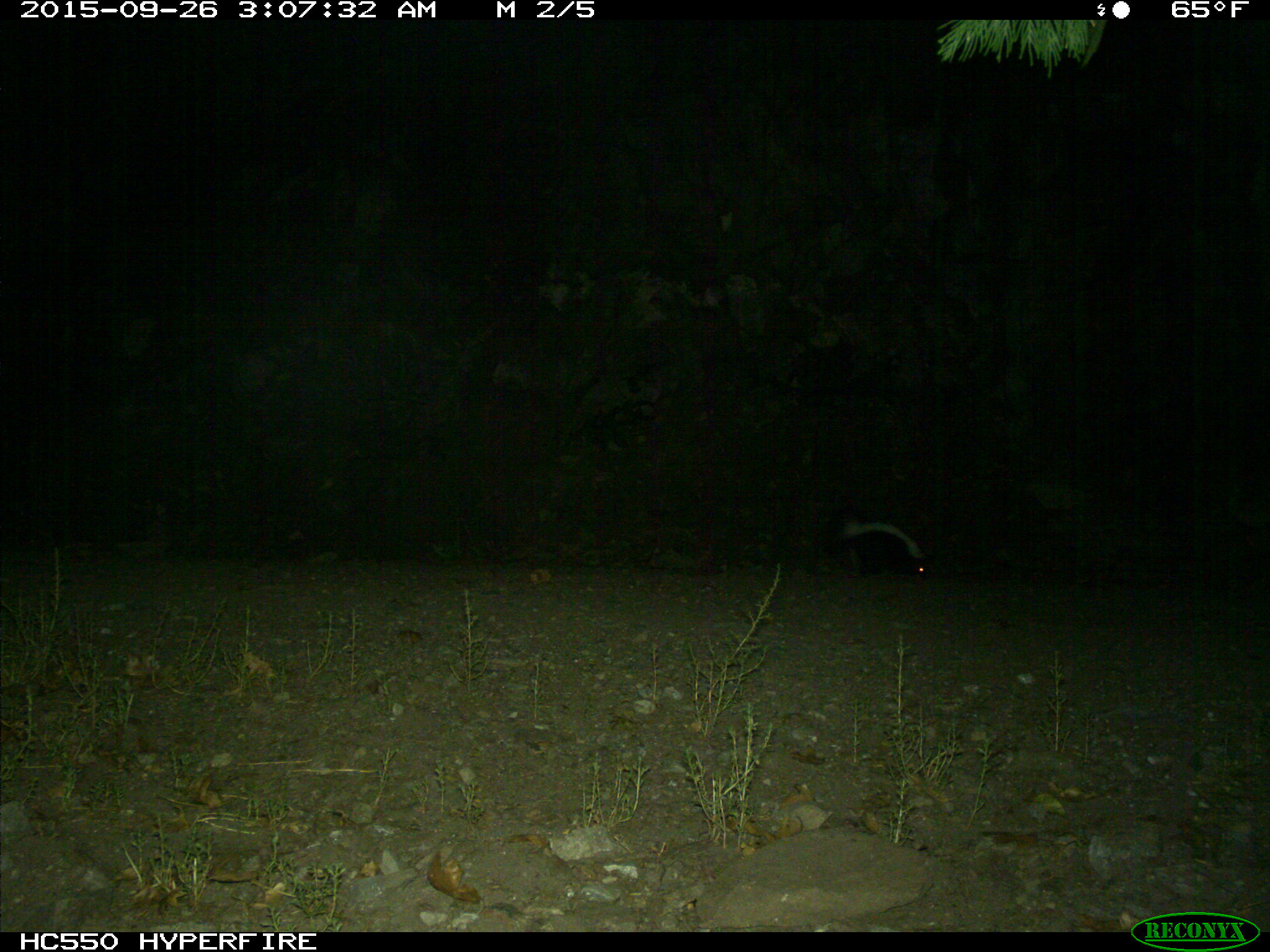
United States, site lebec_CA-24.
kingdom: Animalia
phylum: Chordata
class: Mammalia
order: Carnivora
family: Mephitidae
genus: Mephitis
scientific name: Mephitis mephitis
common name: striped skunk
Mephitis mephitis (striped skunk).